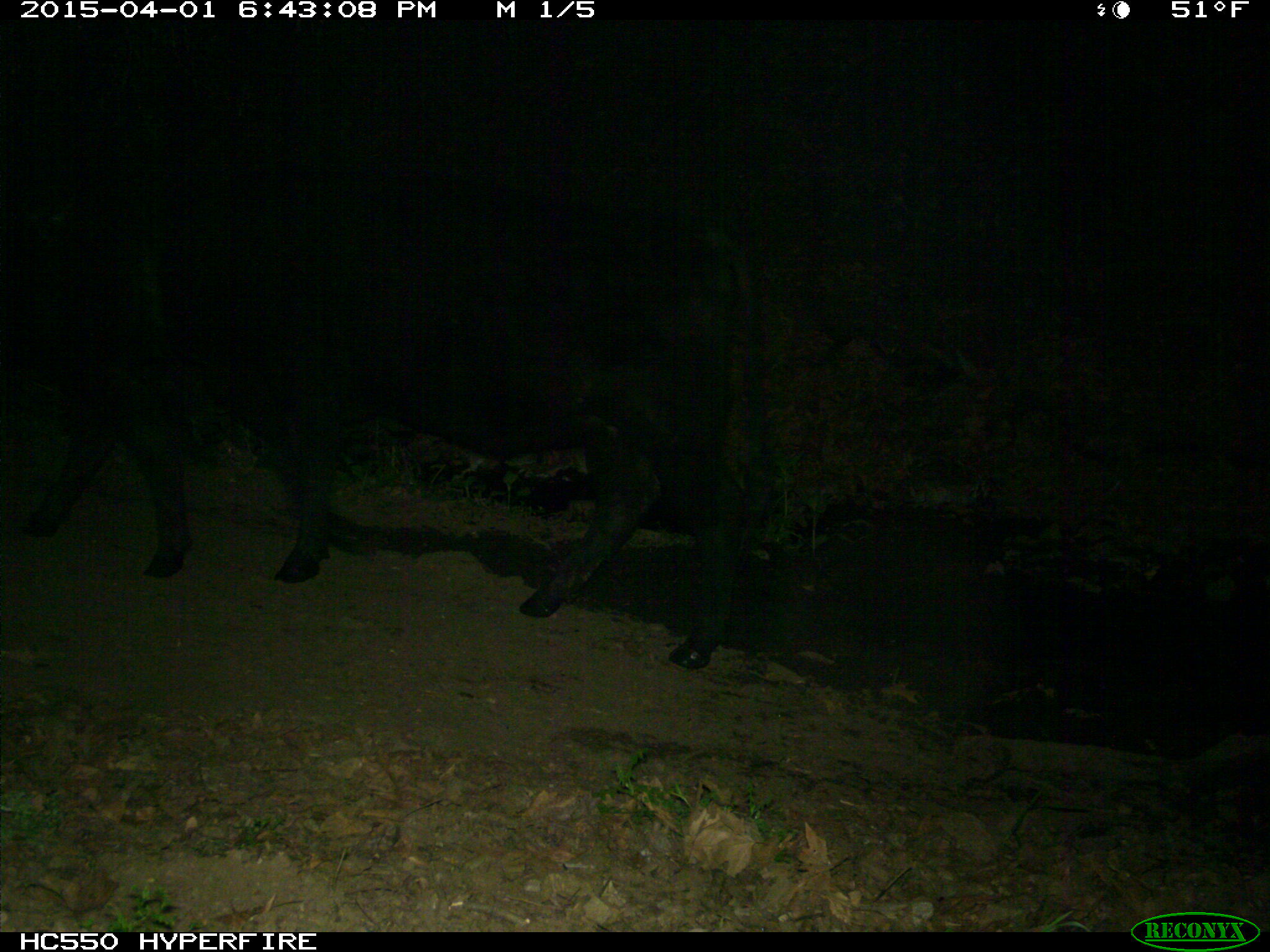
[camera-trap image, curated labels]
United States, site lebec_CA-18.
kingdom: Animalia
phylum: Chordata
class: Mammalia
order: Artiodactyla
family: Bovidae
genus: Bos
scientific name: Bos taurus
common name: domestic cow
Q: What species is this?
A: Bos taurus (domestic cow).